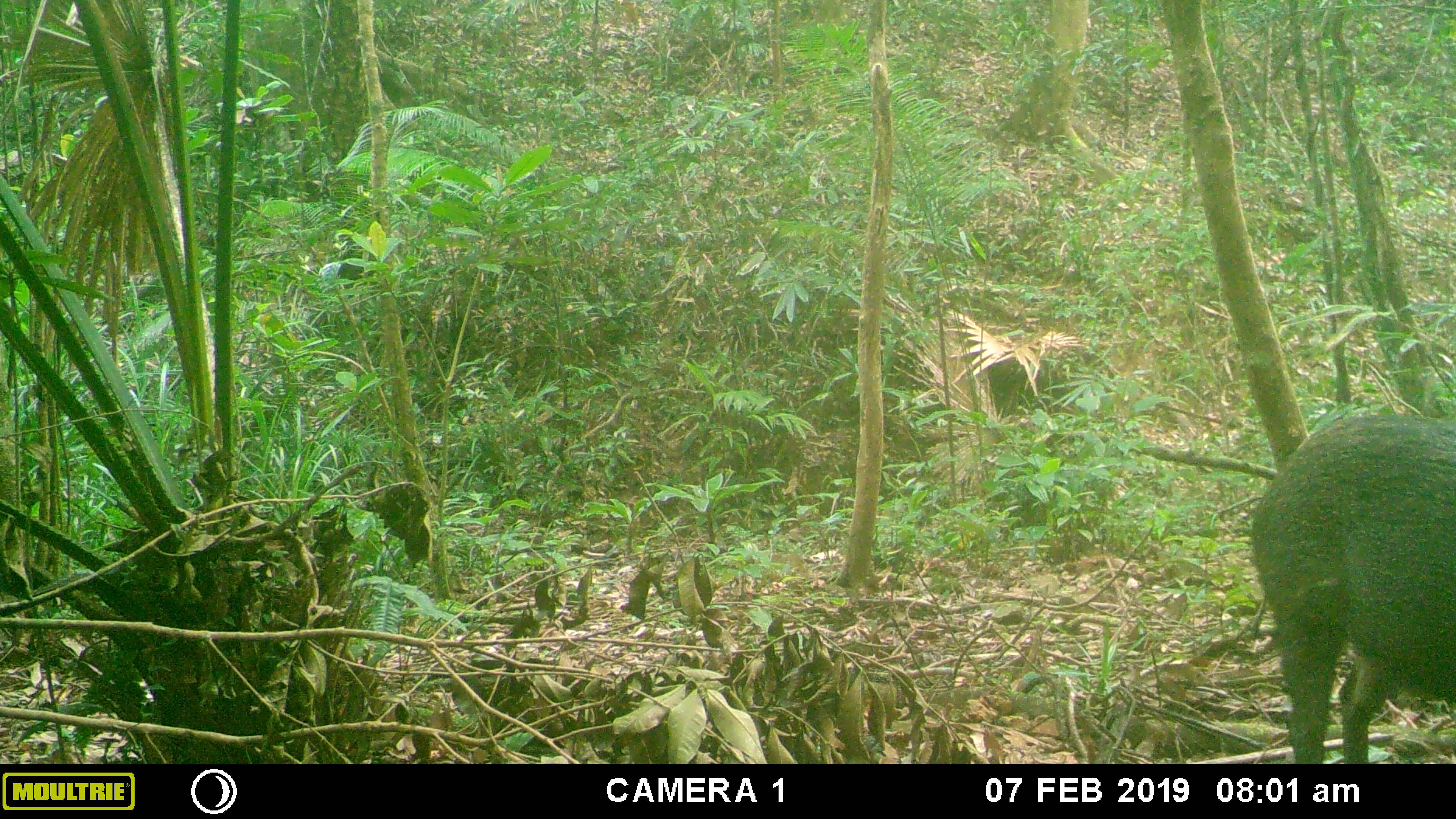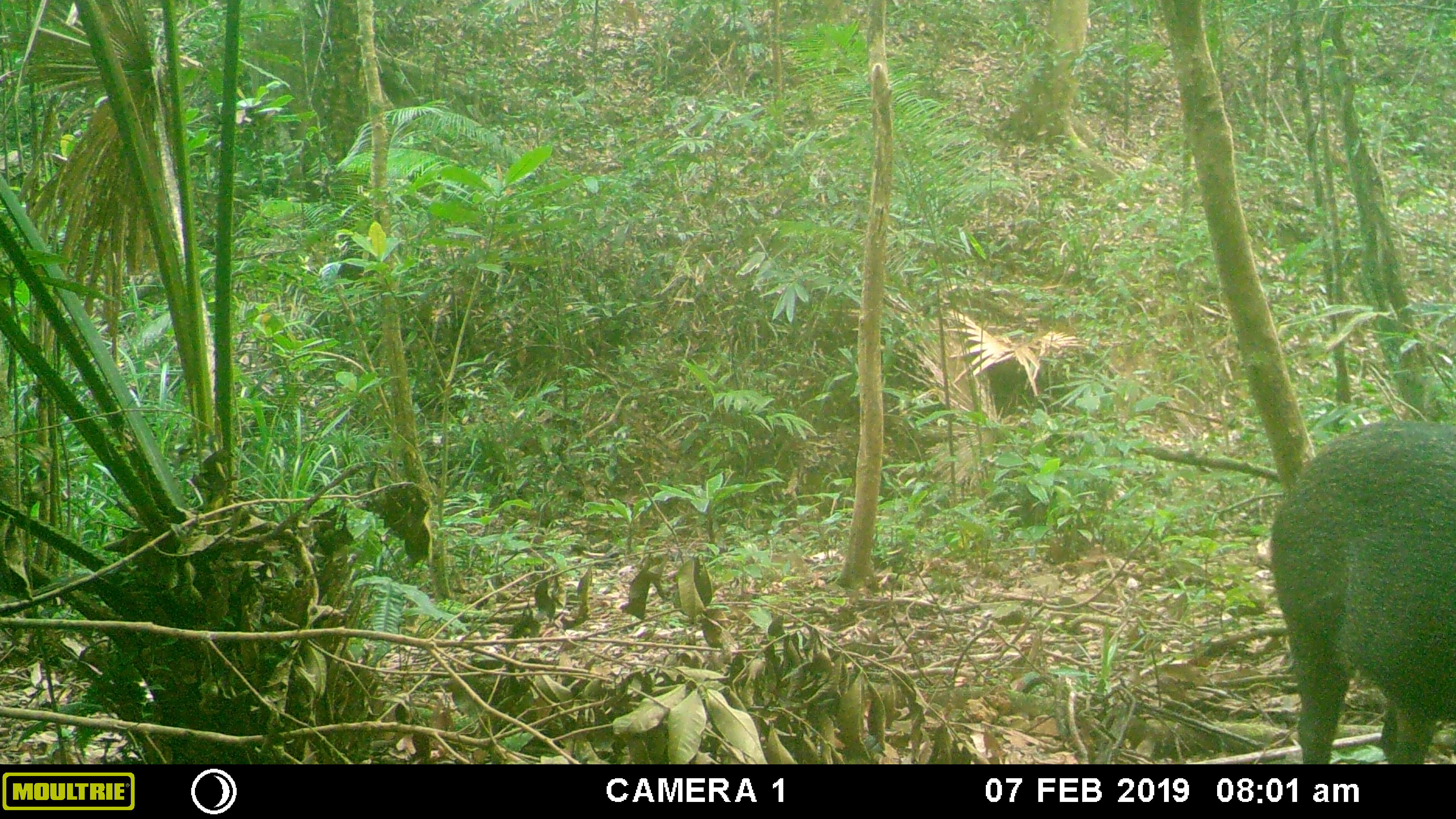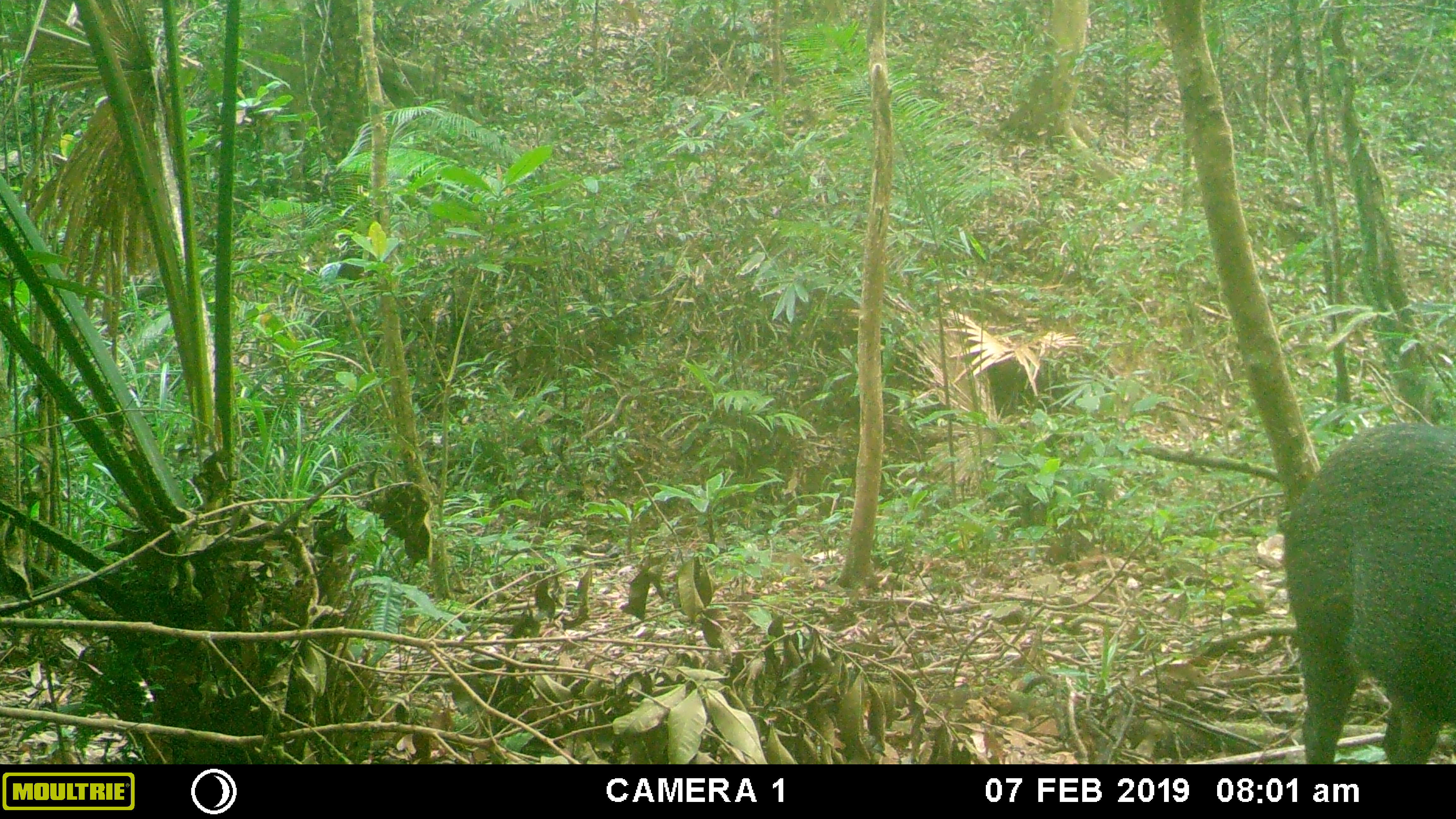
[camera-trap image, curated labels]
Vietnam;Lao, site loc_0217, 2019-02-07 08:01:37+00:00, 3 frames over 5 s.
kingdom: Animalia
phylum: Chordata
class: Mammalia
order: Artiodactyla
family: Suidae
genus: Sus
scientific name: Sus scrofa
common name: eurasian wild pig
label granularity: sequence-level